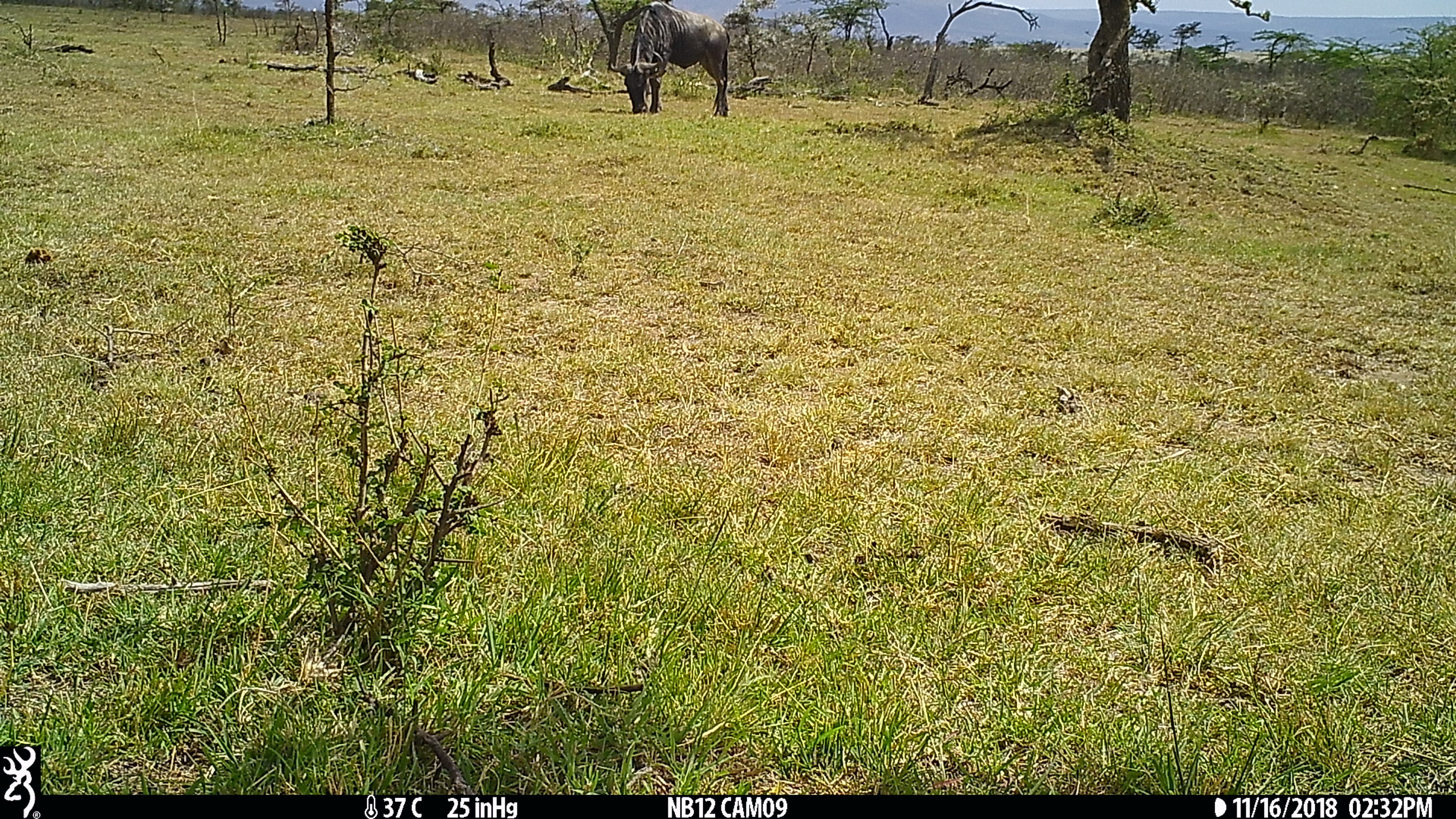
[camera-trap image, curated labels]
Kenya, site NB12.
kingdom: Animalia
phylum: Chordata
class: Mammalia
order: Artiodactyla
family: Bovidae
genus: Connochaetes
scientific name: Connochaetes taurinus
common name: blue wildebeest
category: wildebeest